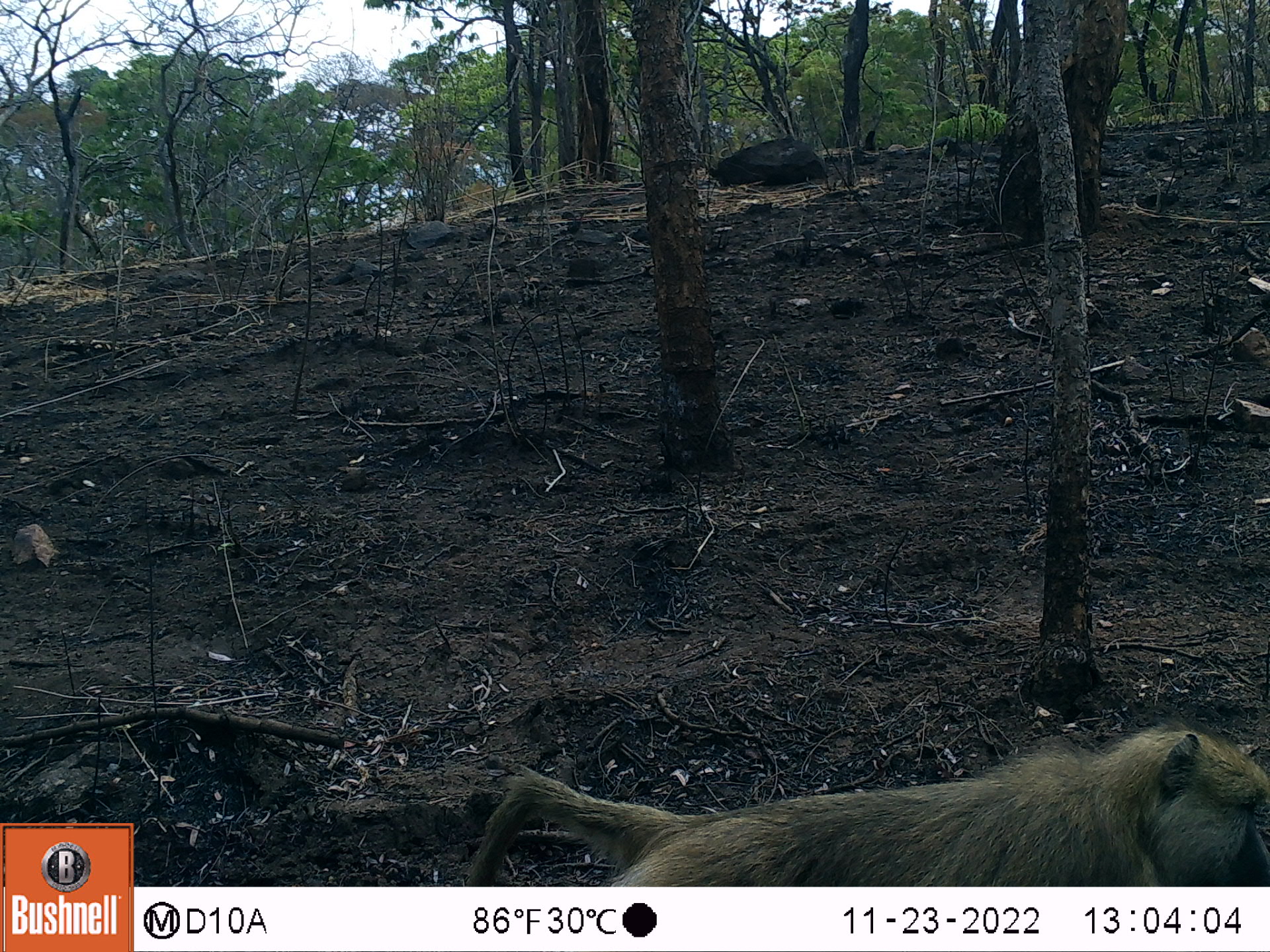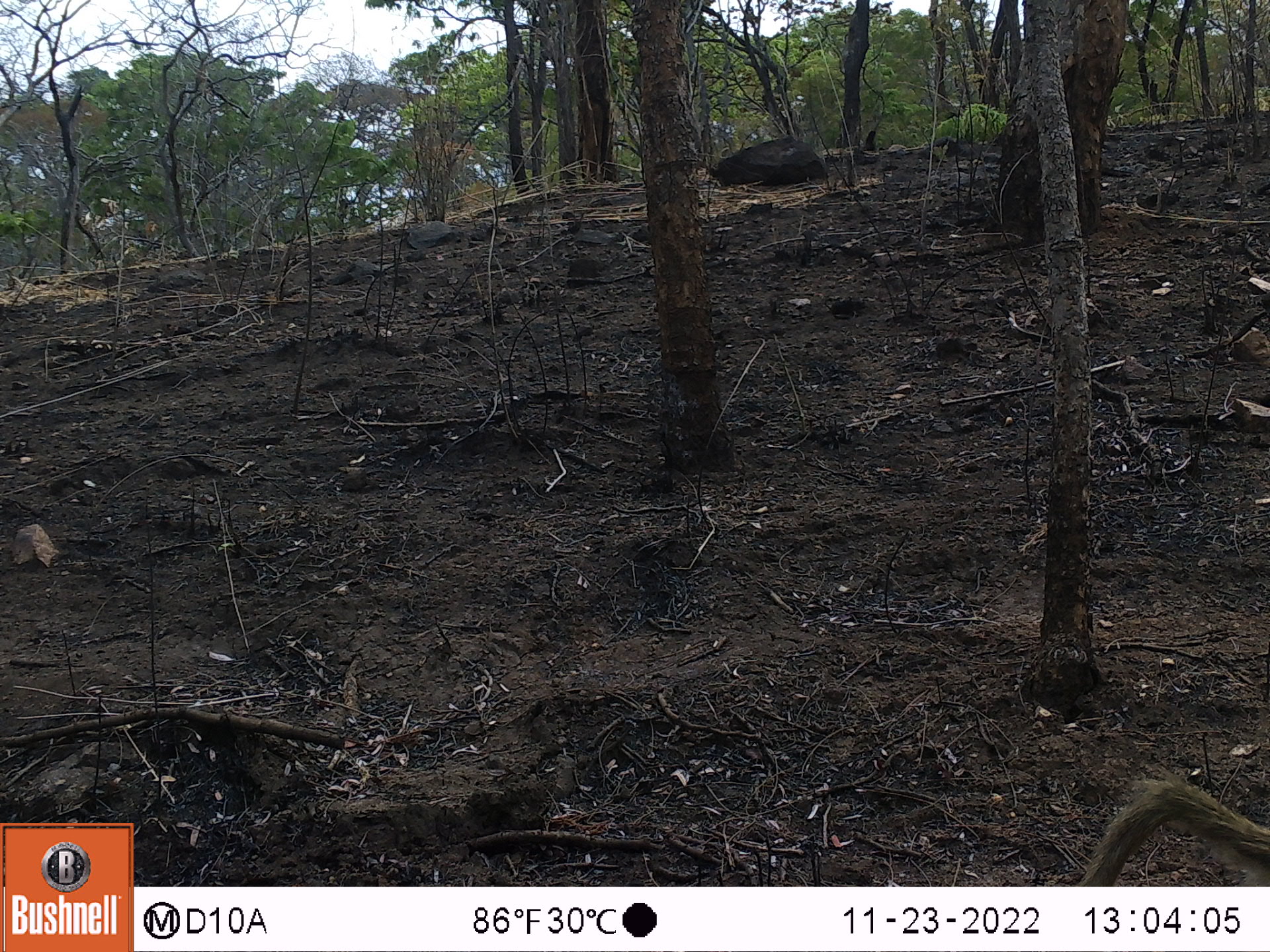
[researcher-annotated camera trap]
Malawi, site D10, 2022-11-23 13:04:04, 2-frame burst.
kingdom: Animalia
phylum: Chordata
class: Mammalia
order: Primates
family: Cercopithecidae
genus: Papio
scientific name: Papio cynocephalus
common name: yellow baboon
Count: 1.